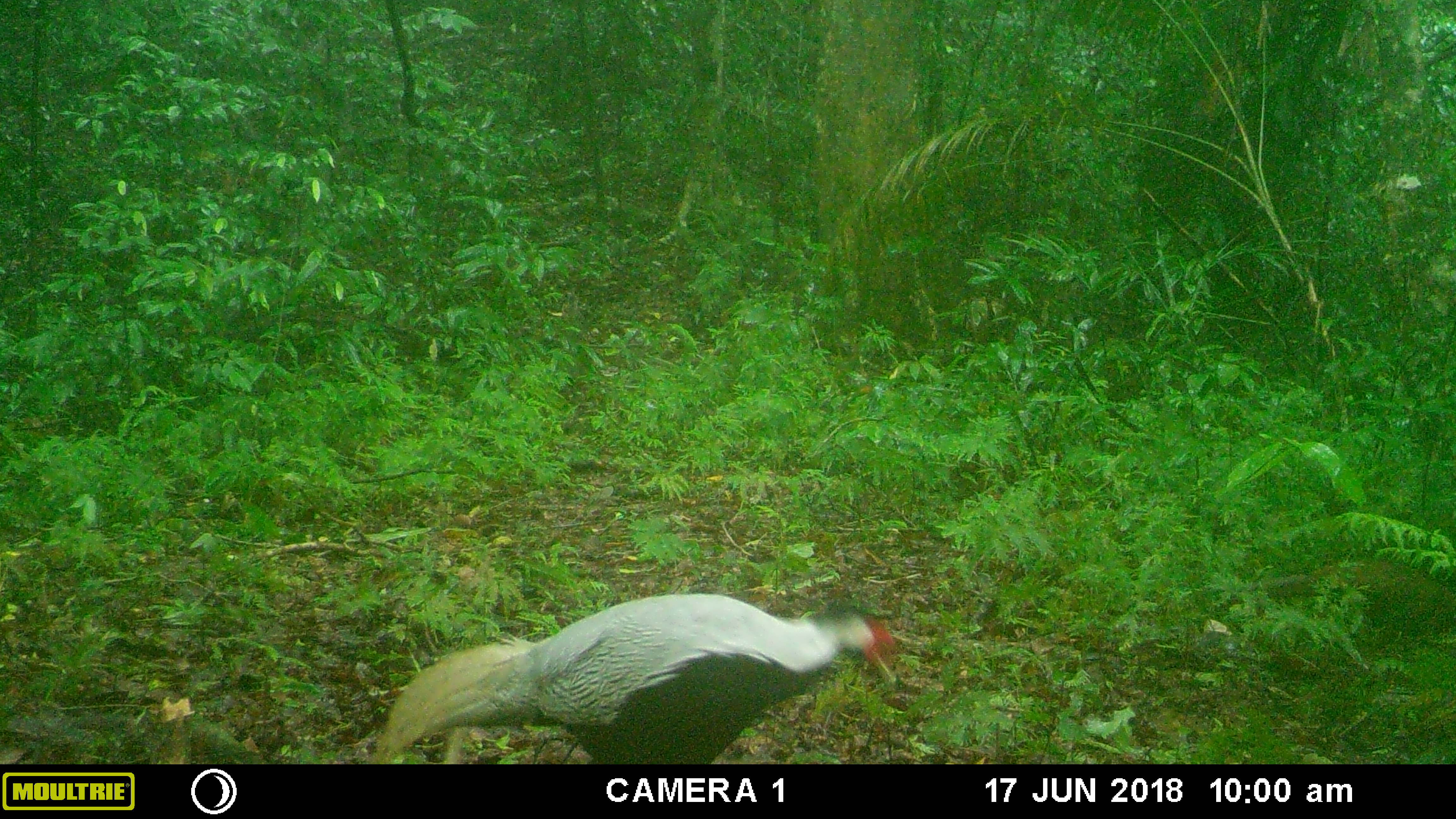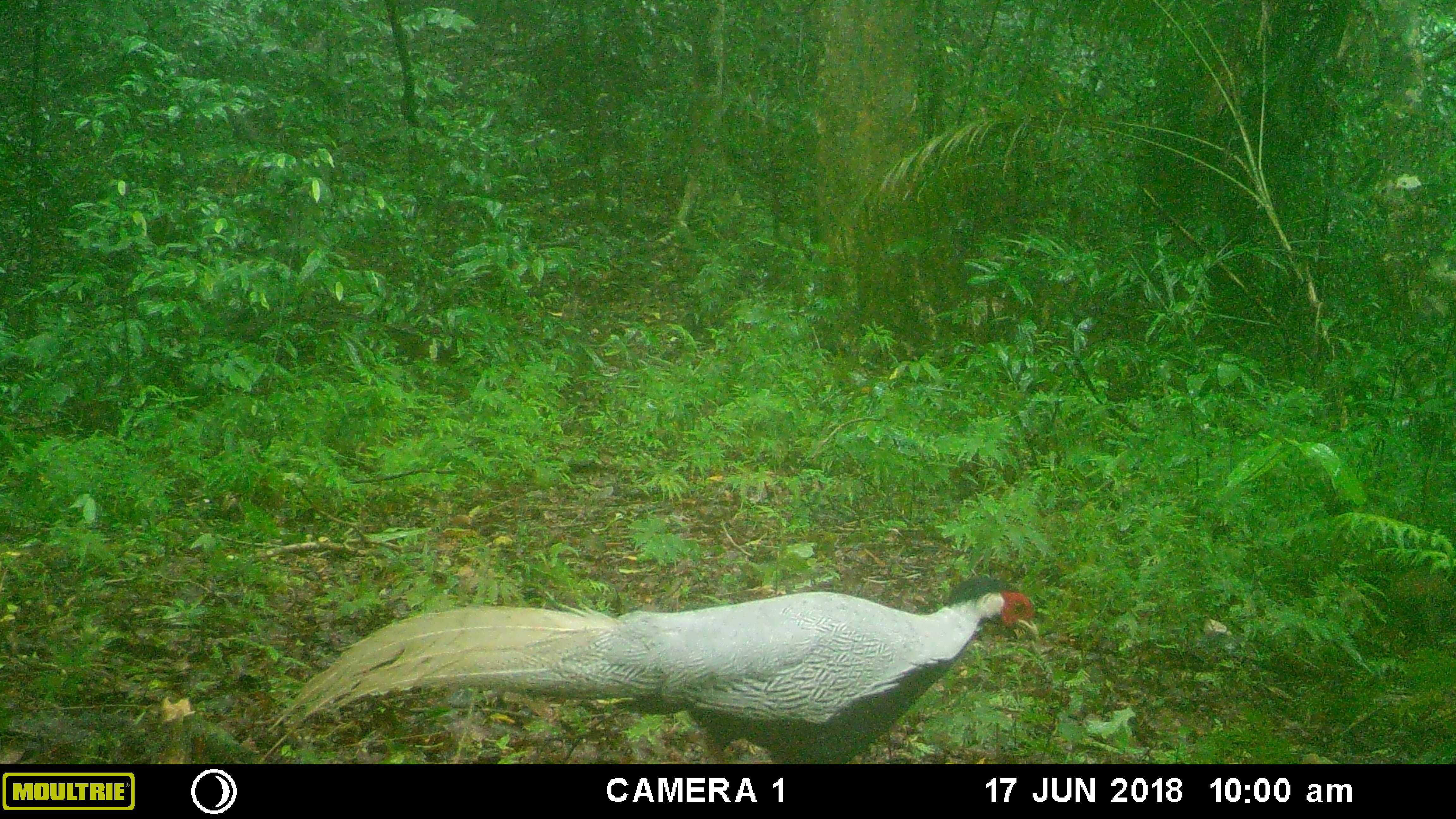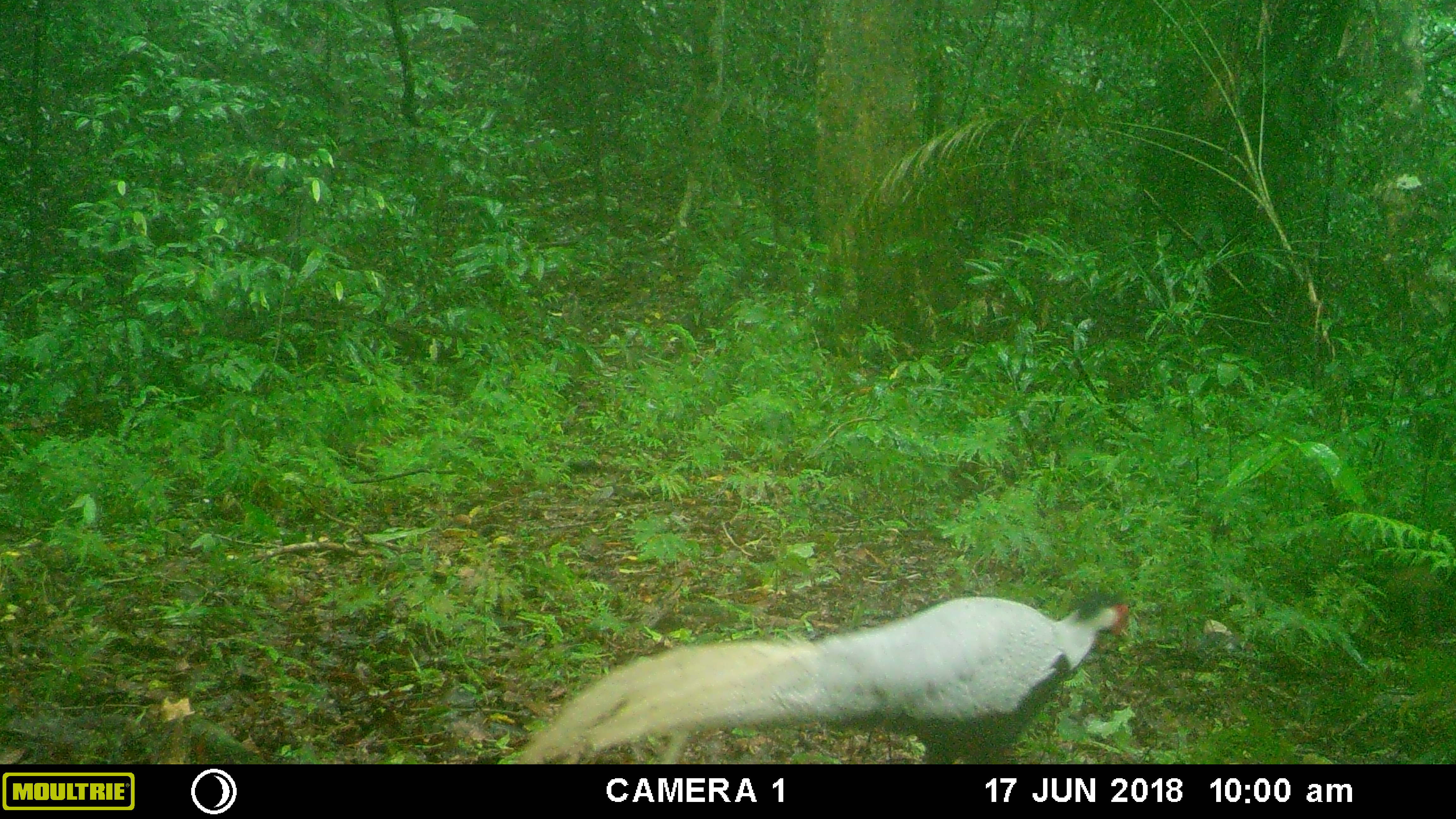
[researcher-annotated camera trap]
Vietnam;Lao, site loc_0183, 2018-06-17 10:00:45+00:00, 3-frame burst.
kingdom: Animalia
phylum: Chordata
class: Aves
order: Galliformes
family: Phasianidae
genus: Lophura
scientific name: Lophura nycthemera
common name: silver pheasant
Silver pheasant (Lophura nycthemera). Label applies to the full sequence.